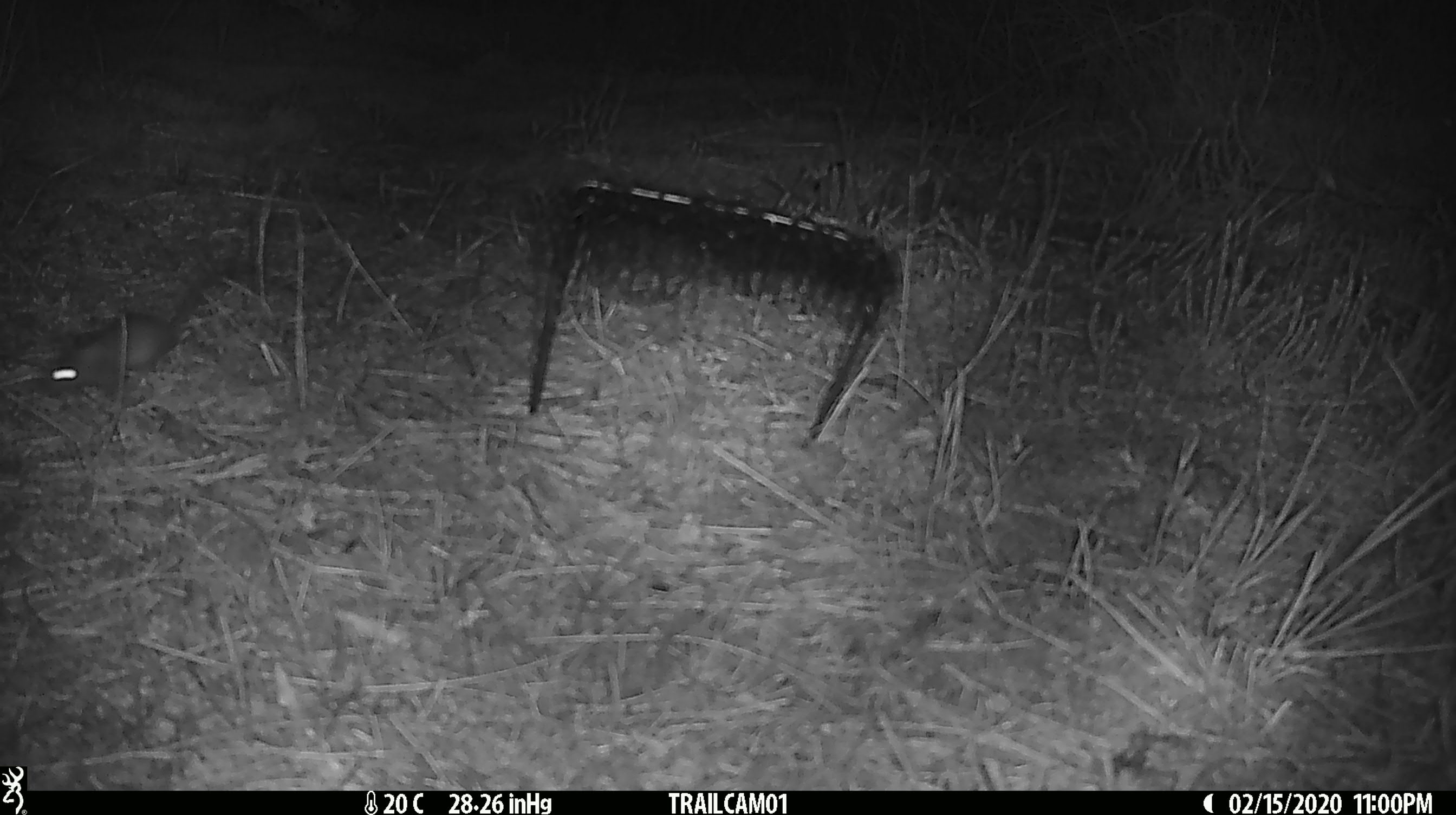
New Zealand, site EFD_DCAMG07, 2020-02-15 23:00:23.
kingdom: Animalia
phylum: Chordata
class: Mammalia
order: Rodentia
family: Muridae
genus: Mus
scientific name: Mus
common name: mouse